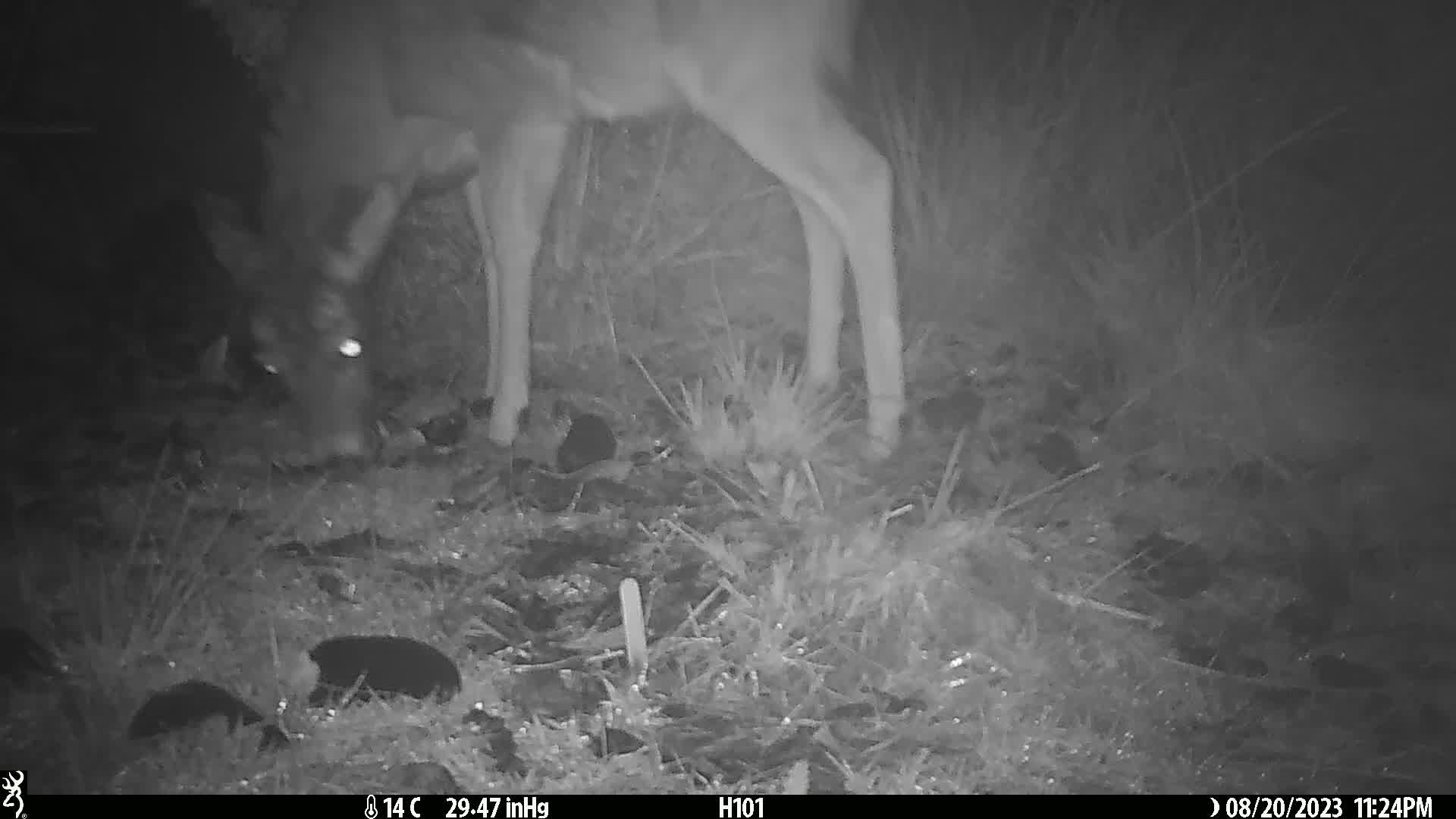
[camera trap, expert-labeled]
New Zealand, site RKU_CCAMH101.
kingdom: Animalia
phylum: Chordata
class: Mammalia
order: Artiodactyla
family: Cervidae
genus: Odocoileus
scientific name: Odocoileus virginianus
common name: white-tailed deer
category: white tailed deer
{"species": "white tailed deer (white-tailed deer) (Odocoileus virginianus)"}